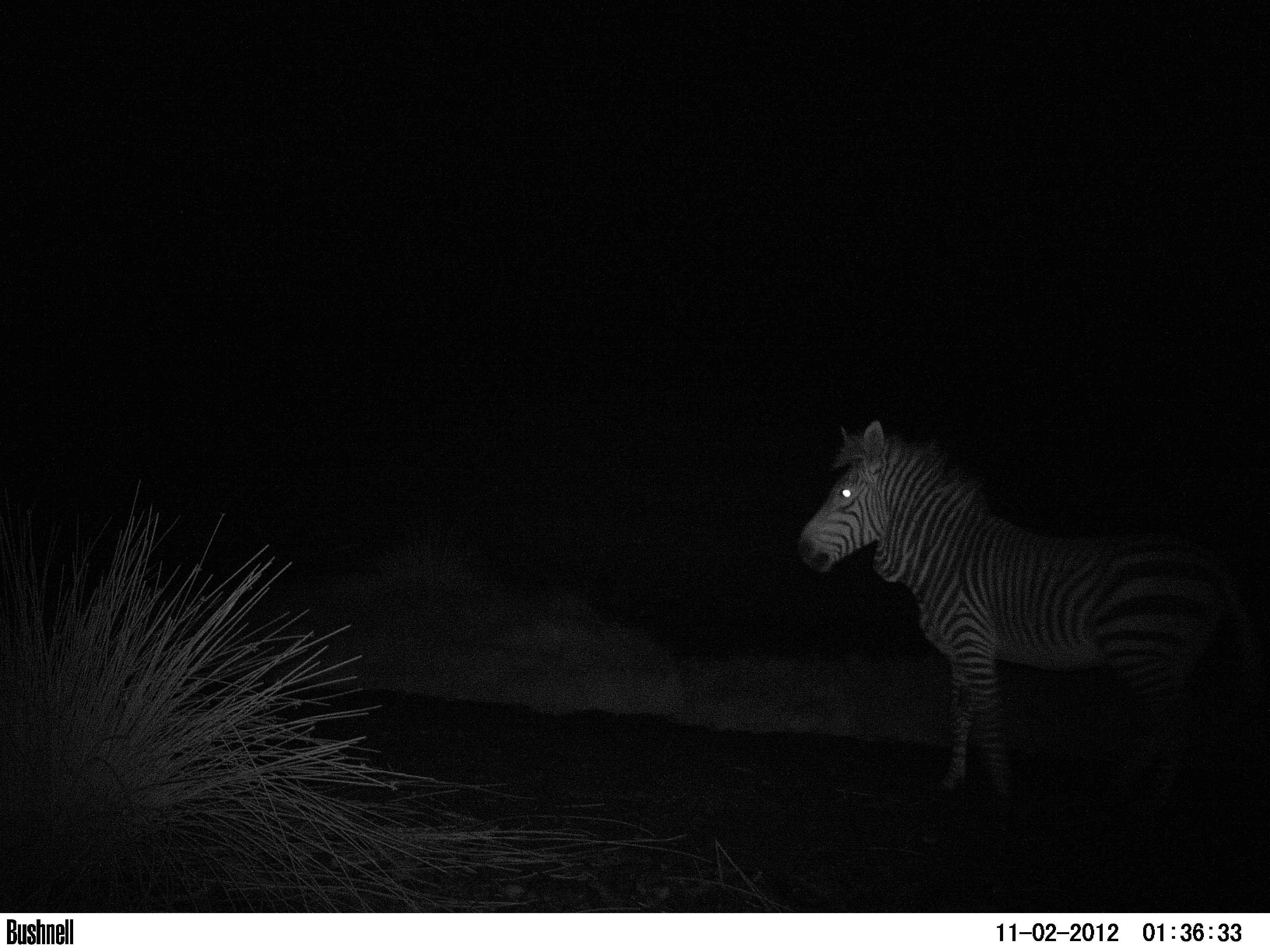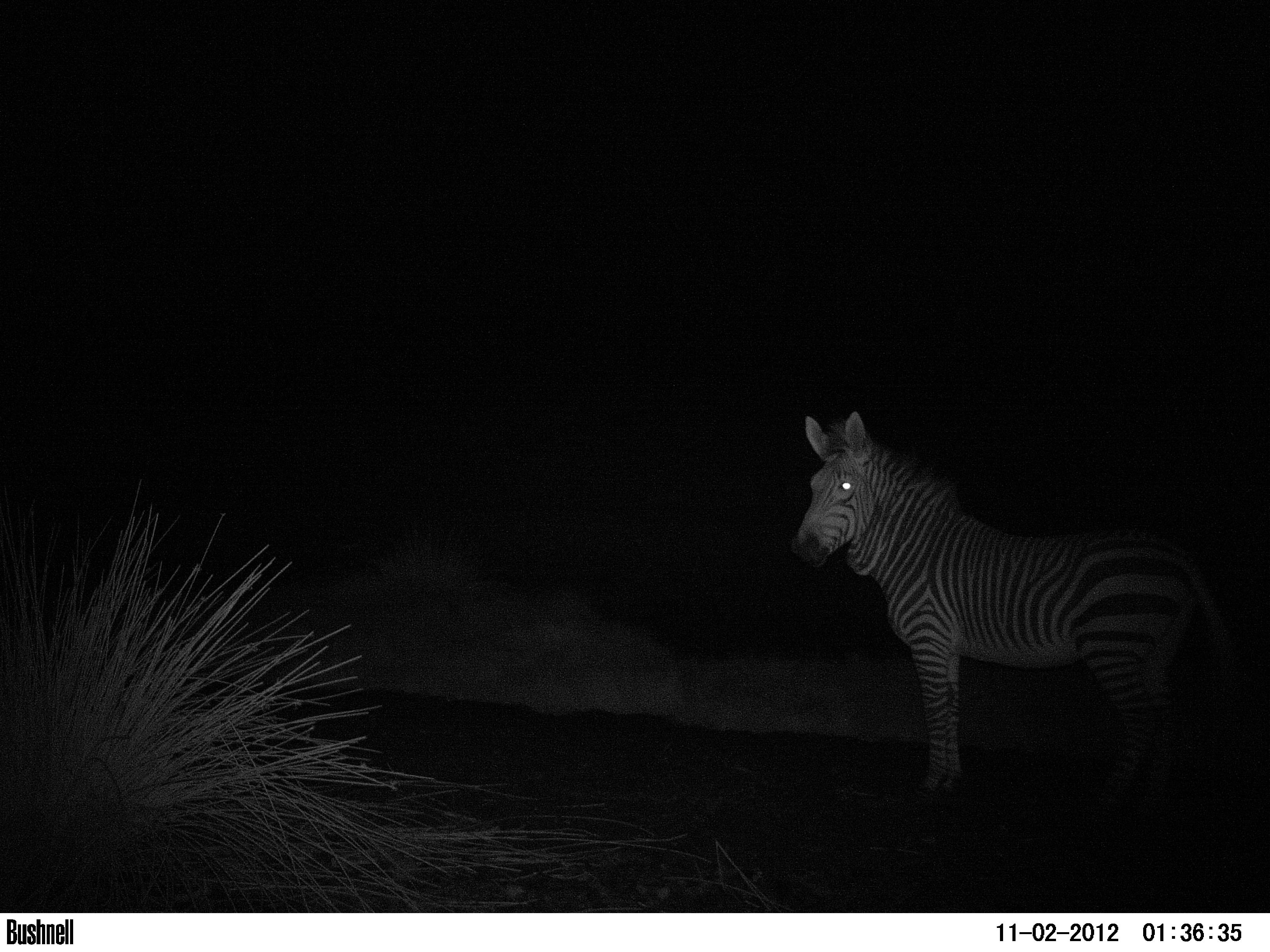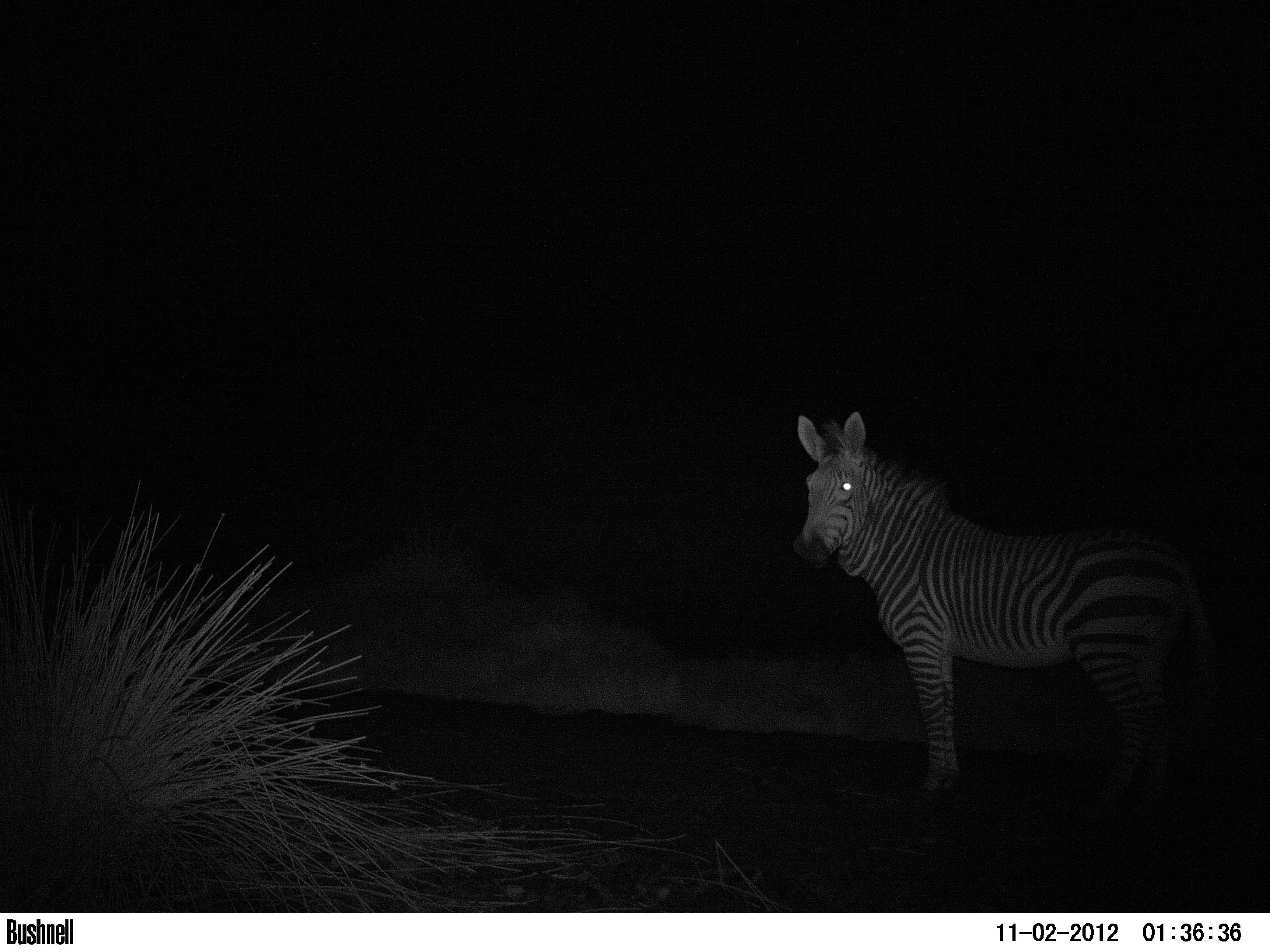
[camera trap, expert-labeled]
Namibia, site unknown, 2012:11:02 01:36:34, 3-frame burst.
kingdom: Animalia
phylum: Chordata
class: Mammalia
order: Perissodactyla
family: Equidae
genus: Equus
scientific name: Equus zebra hartmannae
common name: hartmann's mountain zebra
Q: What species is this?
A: Equus zebra hartmannae (hartmann's mountain zebra).